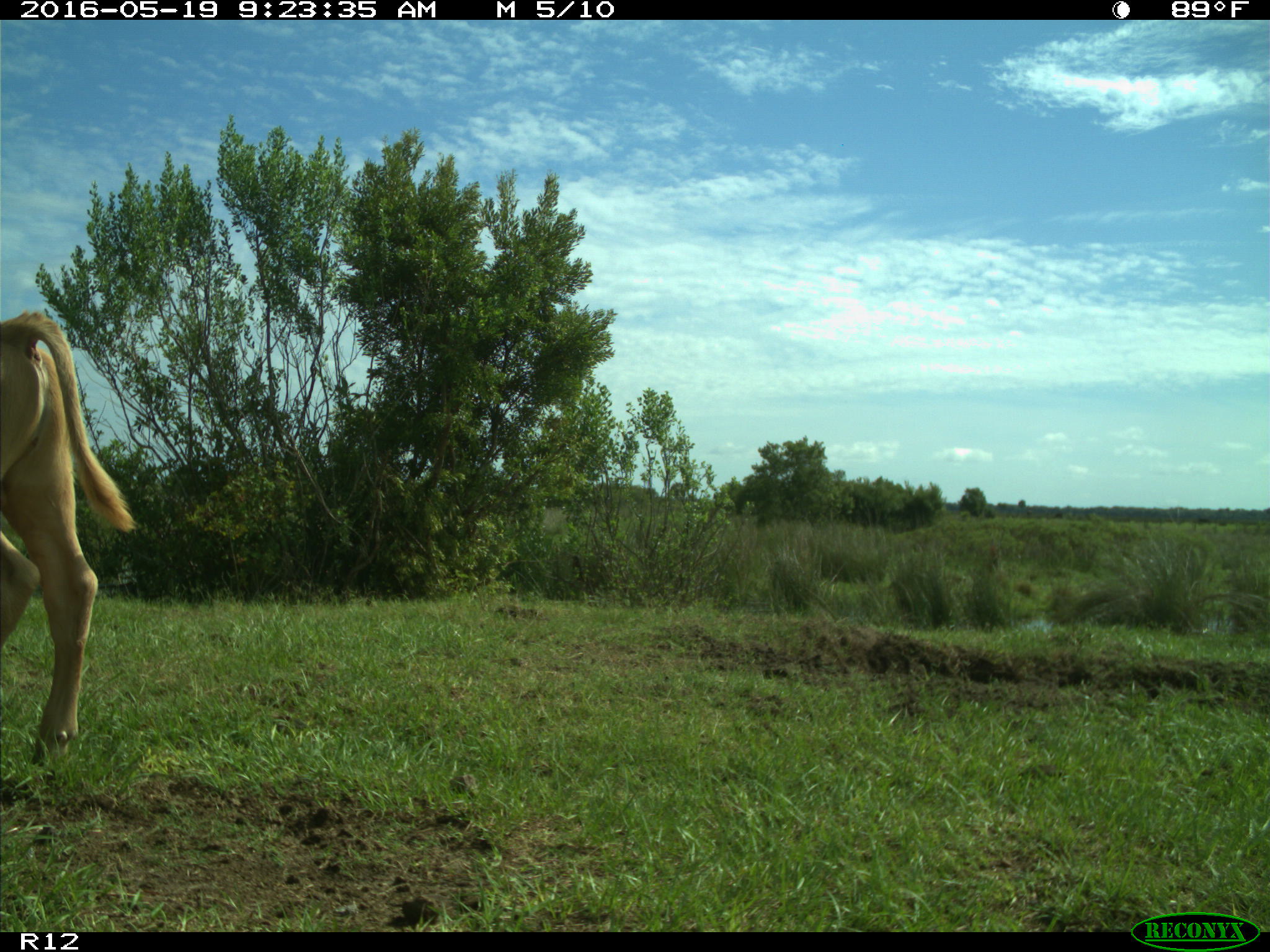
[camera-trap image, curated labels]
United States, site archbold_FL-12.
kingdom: Animalia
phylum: Chordata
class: Mammalia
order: Artiodactyla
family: Bovidae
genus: Bos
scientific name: Bos taurus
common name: domestic cow